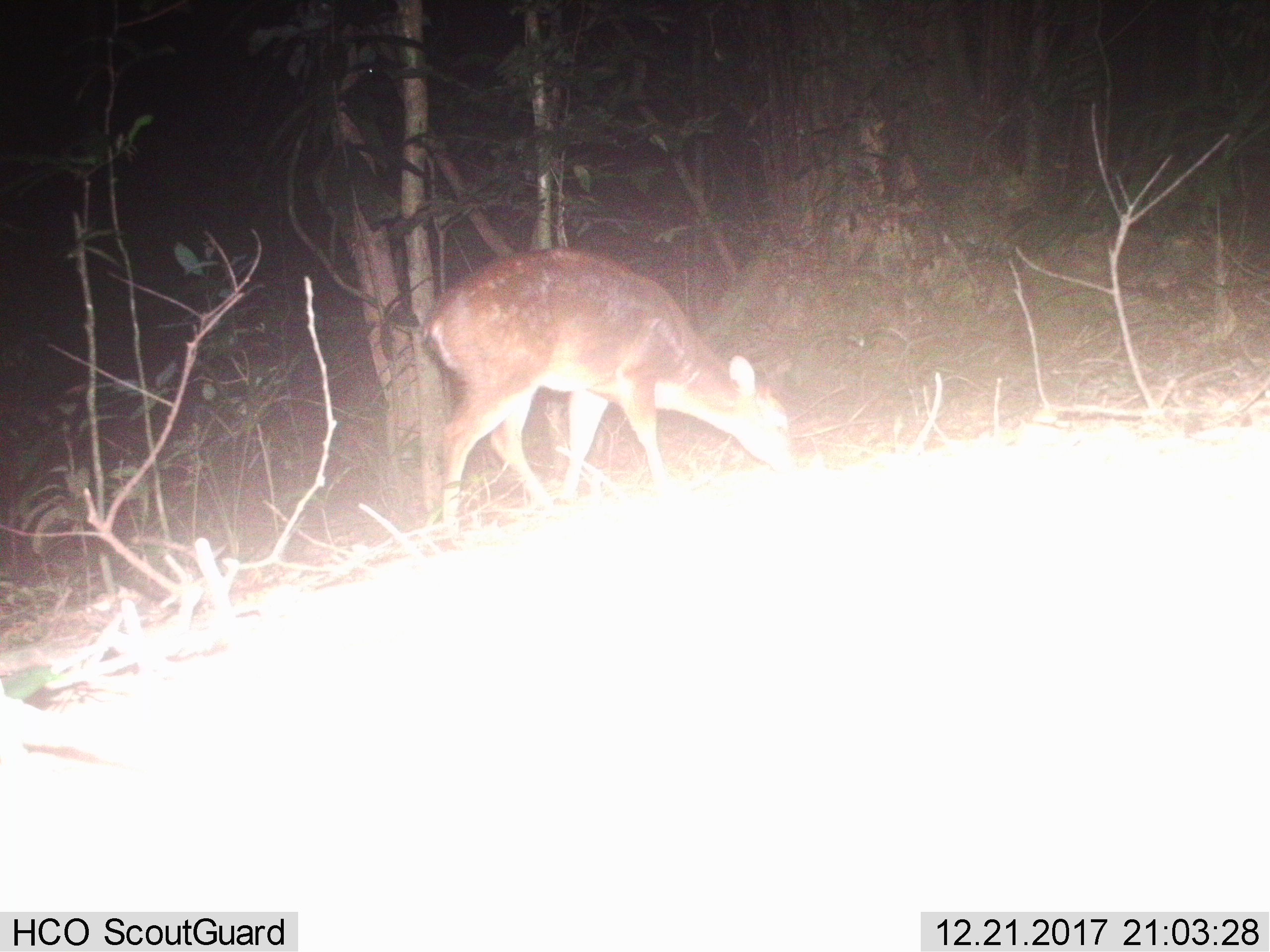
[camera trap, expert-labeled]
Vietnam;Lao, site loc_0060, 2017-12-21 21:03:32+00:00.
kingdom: Animalia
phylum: Chordata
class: Mammalia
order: Artiodactyla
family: Cervidae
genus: Muntiacus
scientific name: Muntiacus vuquangensis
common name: large-antlered muntjac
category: large antlered muntjac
Large antlered muntjac (large-antlered muntjac) (Muntiacus vuquangensis). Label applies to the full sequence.